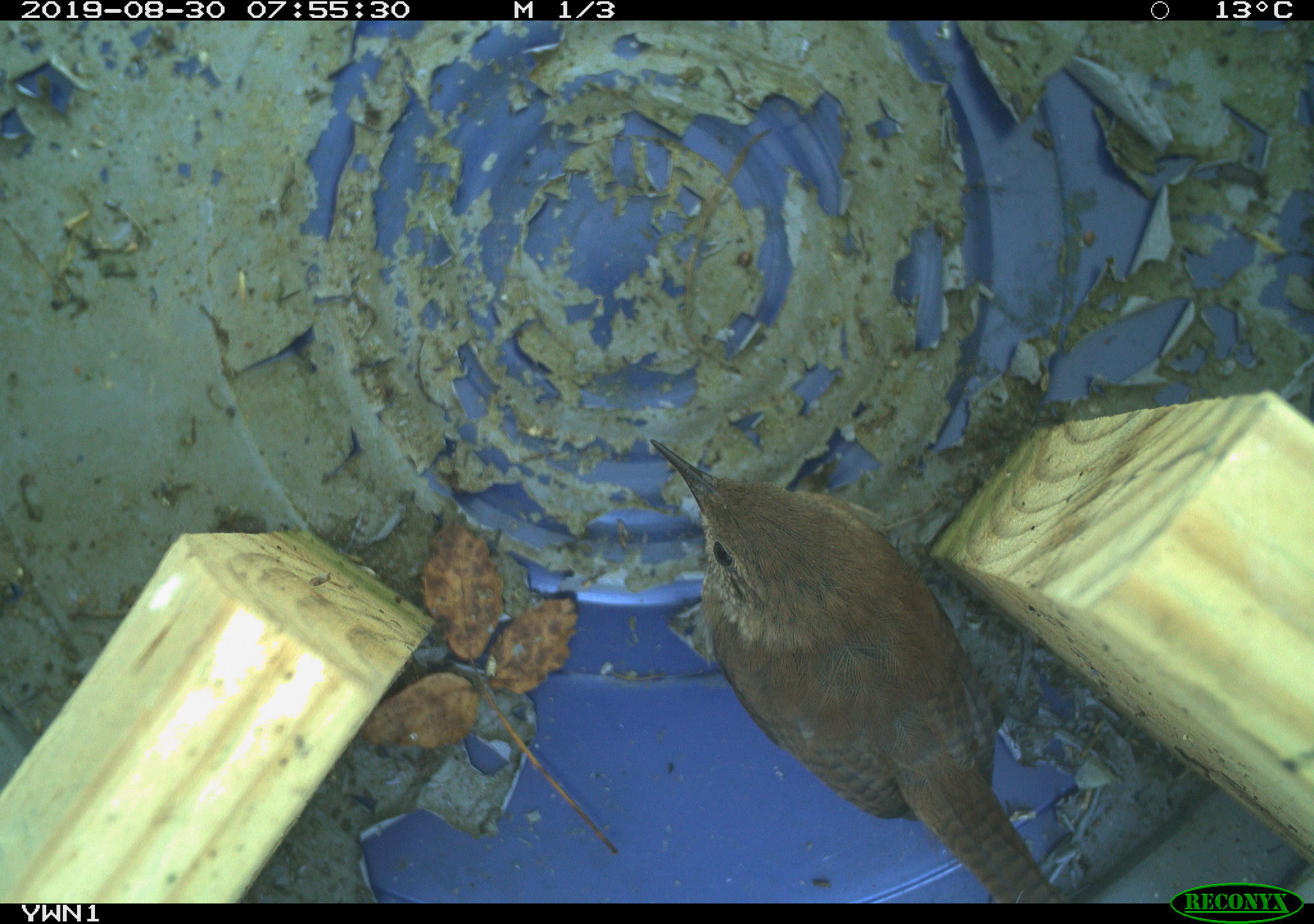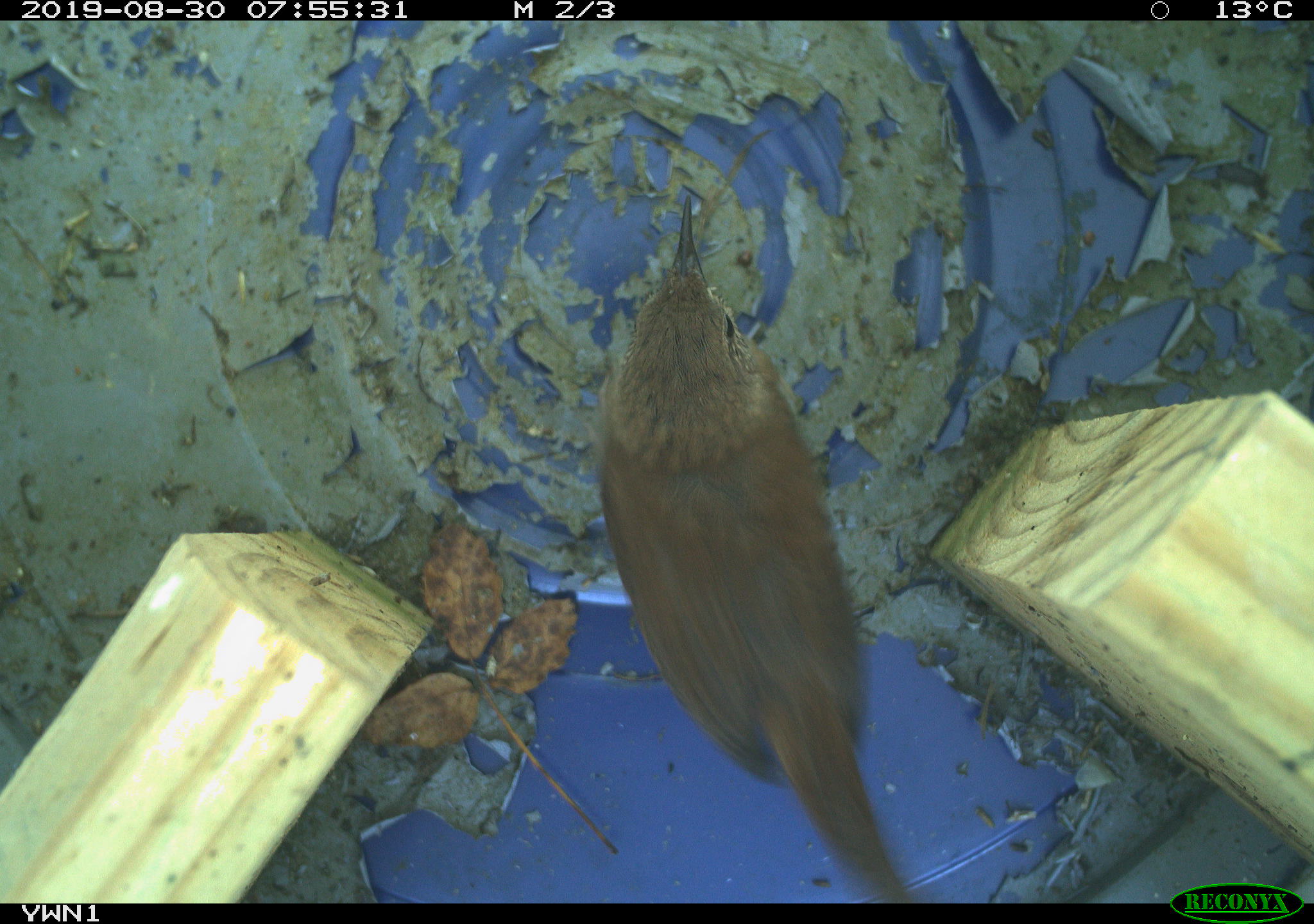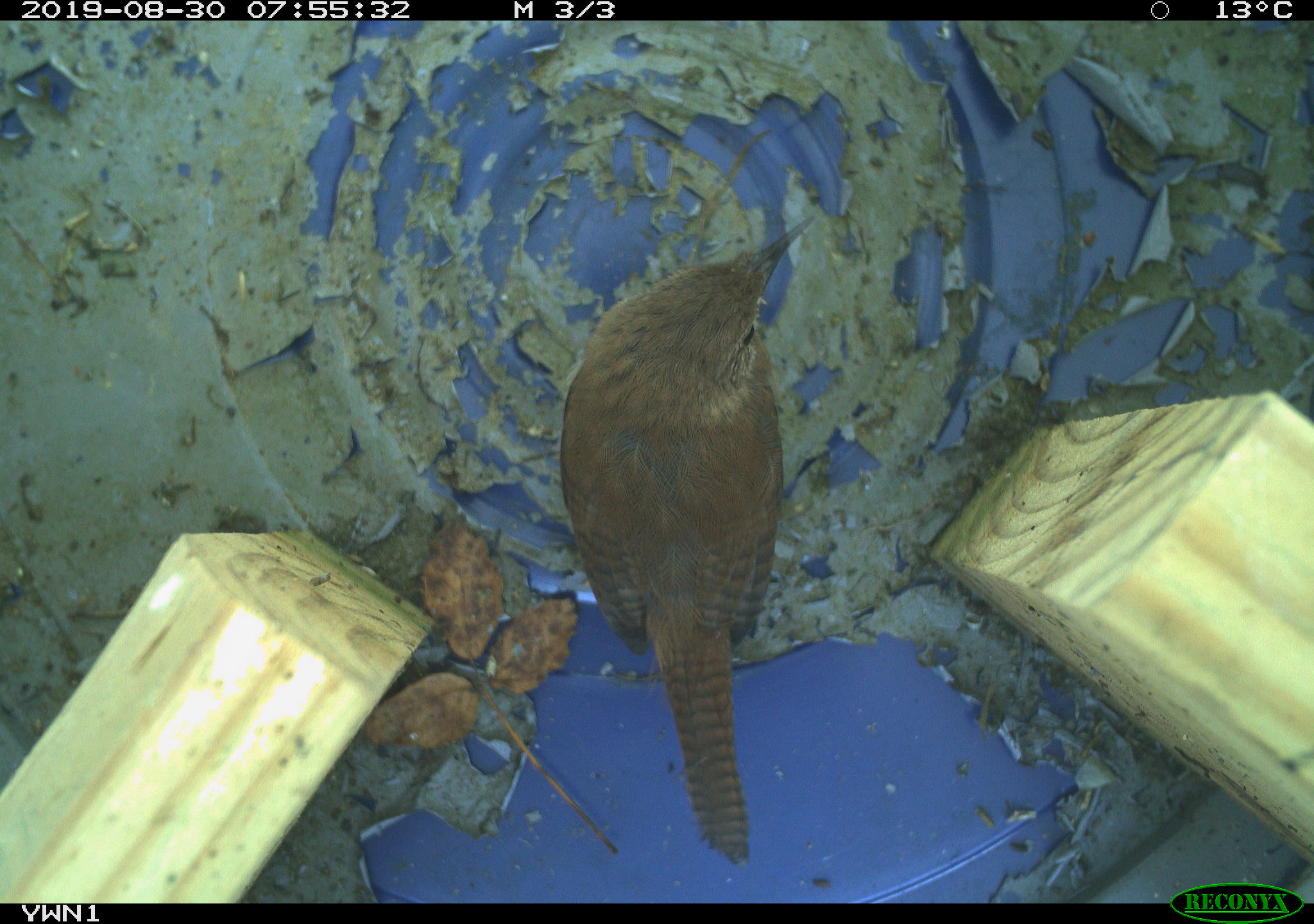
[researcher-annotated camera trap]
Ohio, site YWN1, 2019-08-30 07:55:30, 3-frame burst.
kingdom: Animalia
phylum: Chordata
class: Aves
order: Passeriformes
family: Troglodytidae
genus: Troglodytes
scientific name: Troglodytes aedon aedon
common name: northern house wren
Northern house wren (Troglodytes aedon aedon).